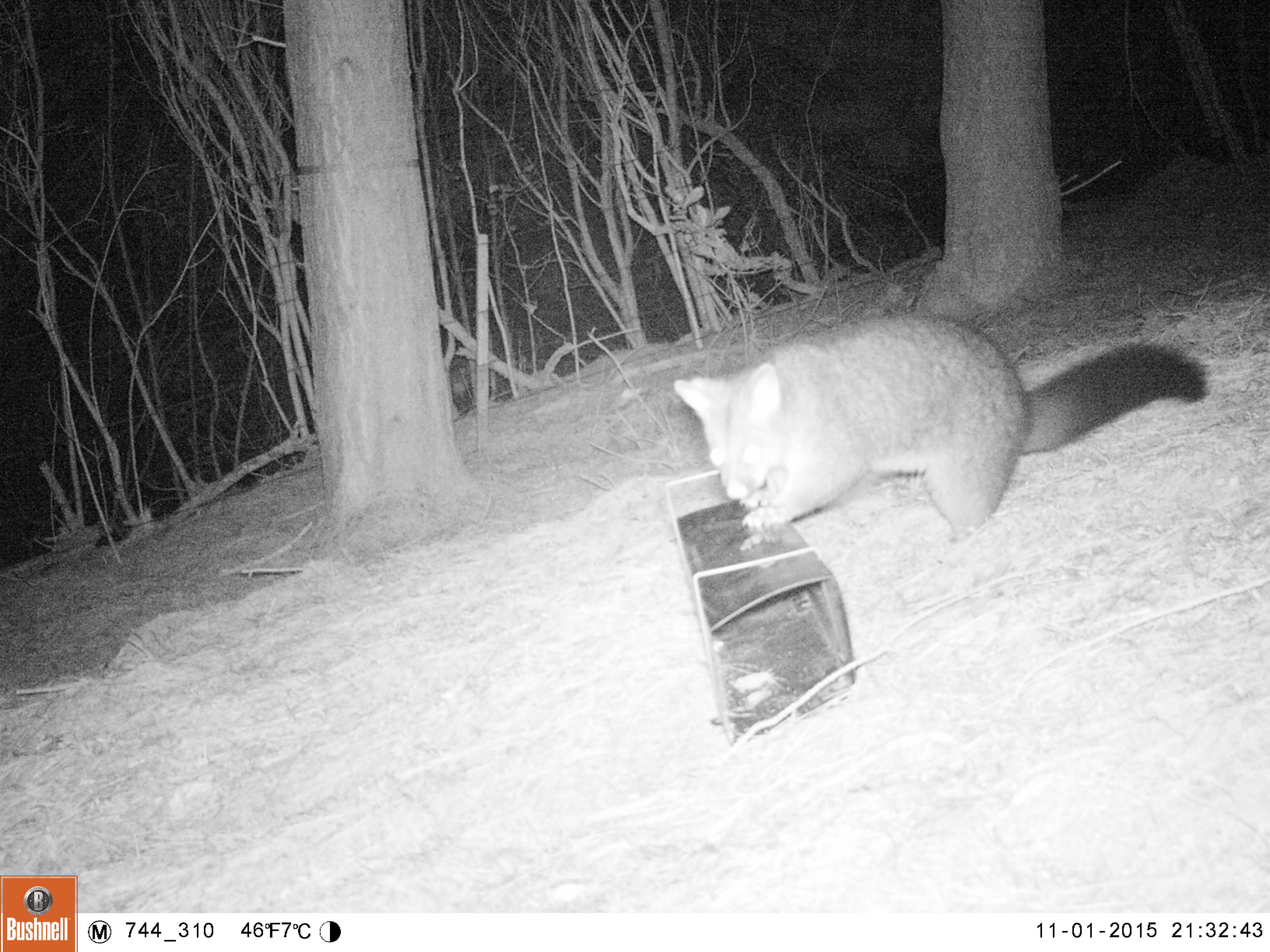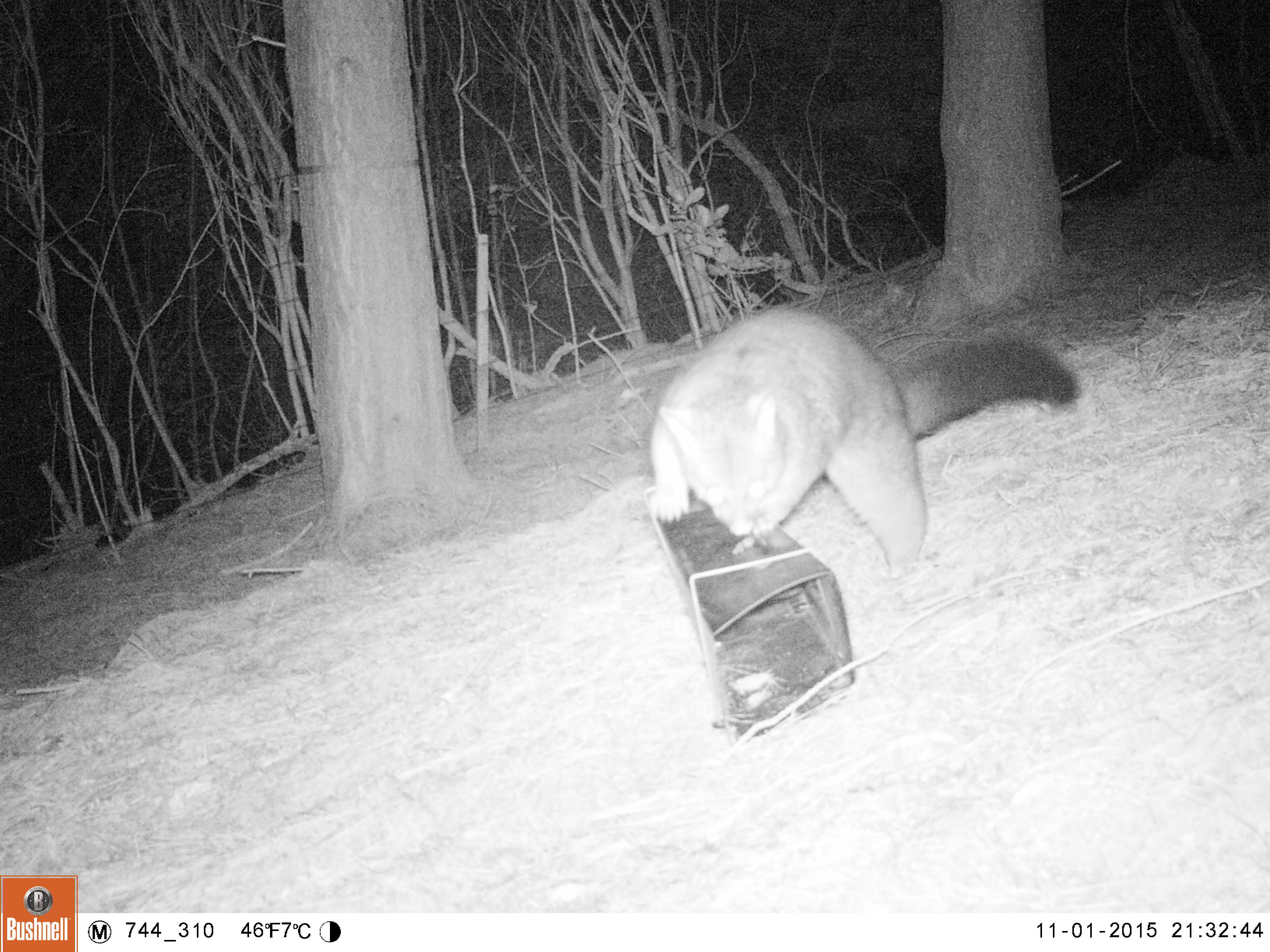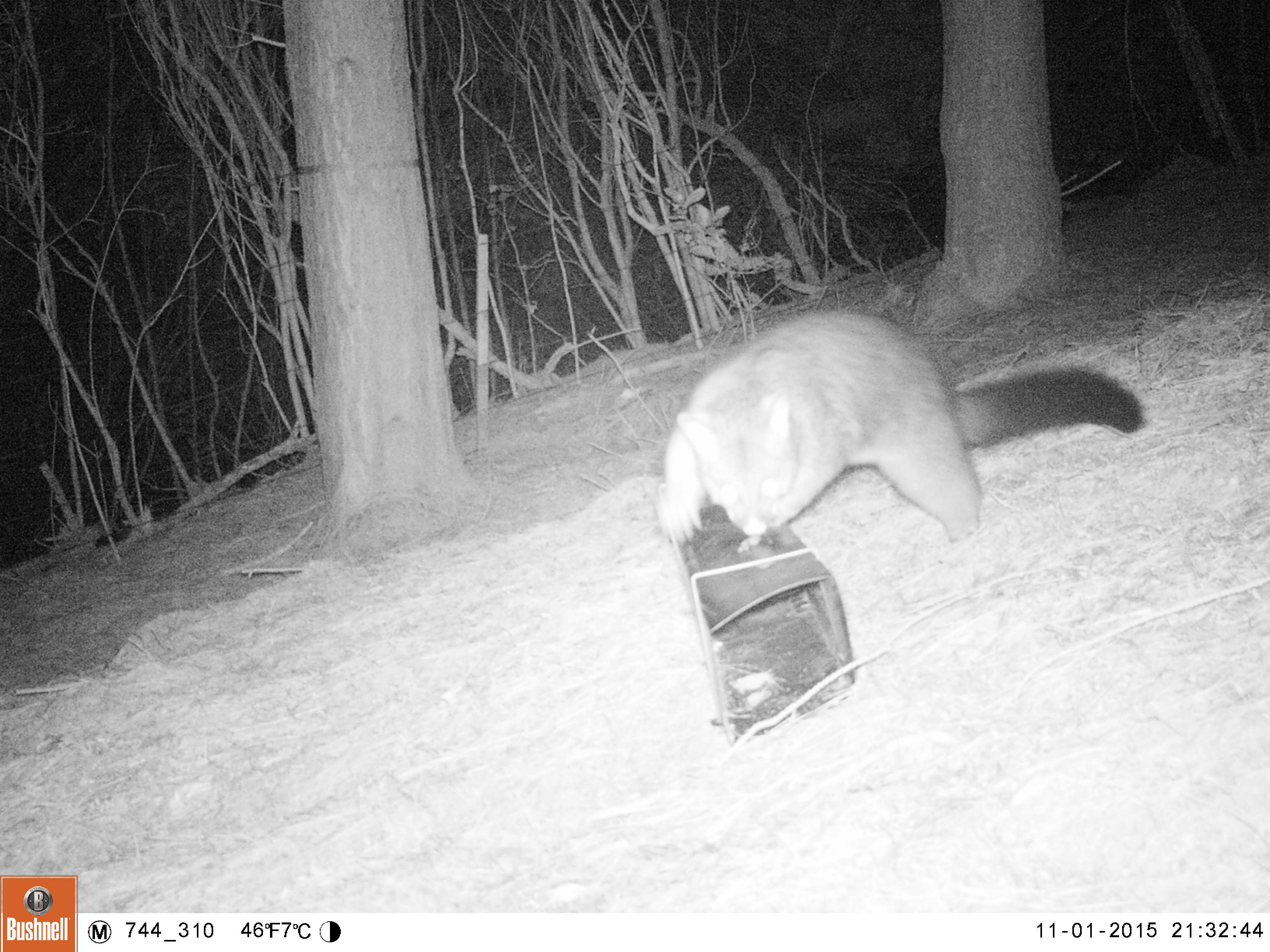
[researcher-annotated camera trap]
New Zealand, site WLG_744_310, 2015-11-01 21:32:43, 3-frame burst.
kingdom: Animalia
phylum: Chordata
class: Mammalia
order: Diprotodontia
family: Phalangeridae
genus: Trichosurus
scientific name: Trichosurus vulpecula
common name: common brushtail possum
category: possum